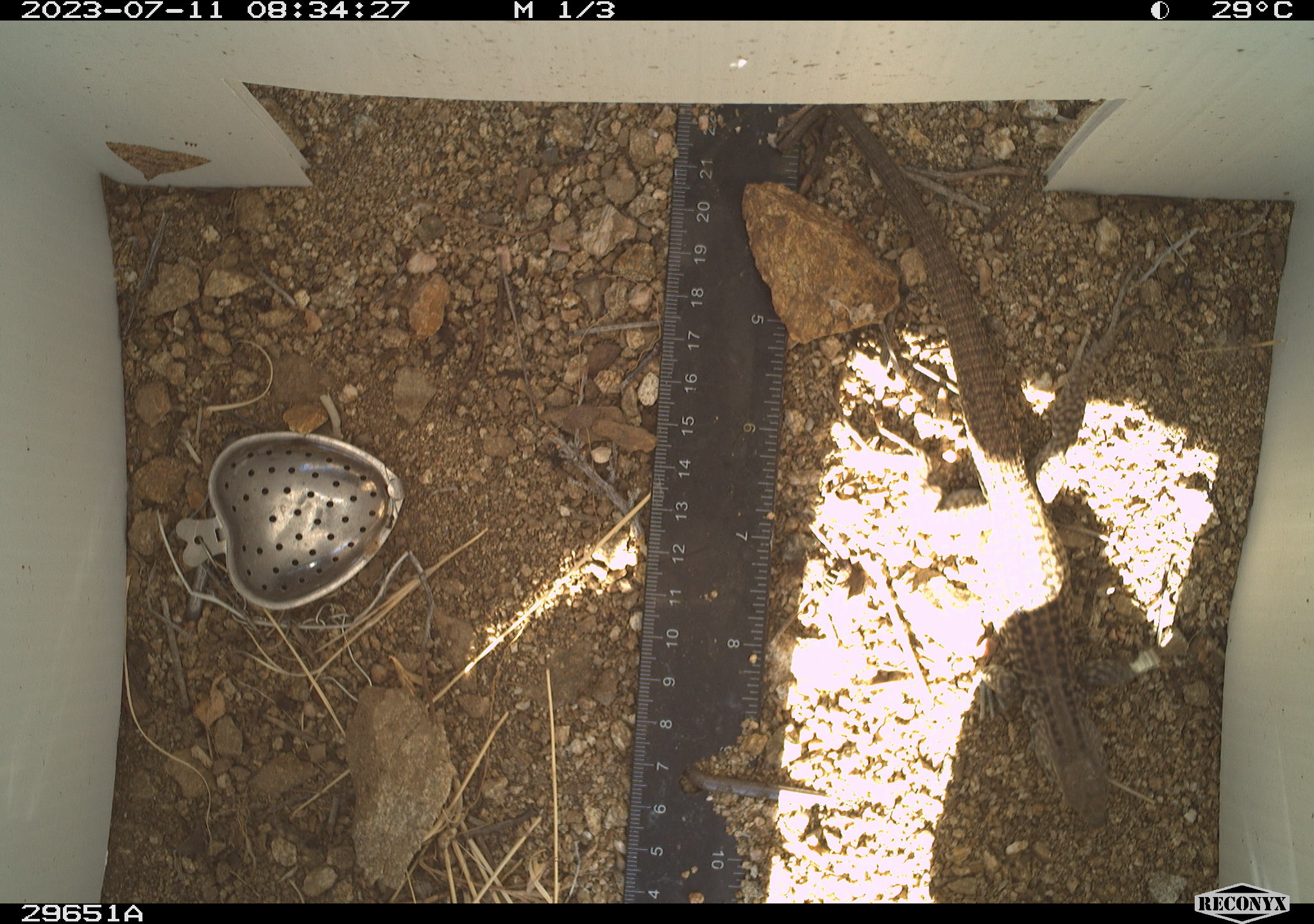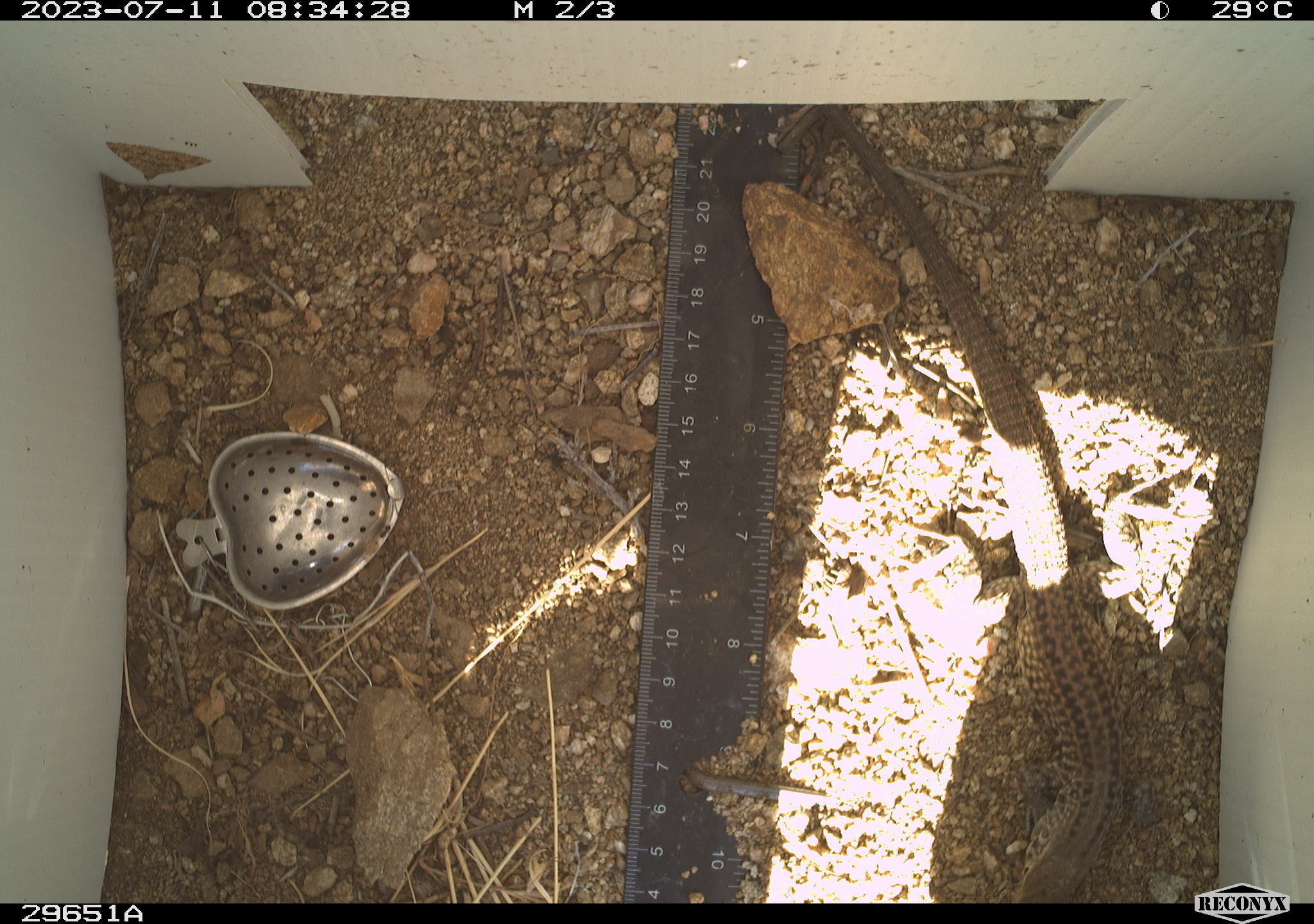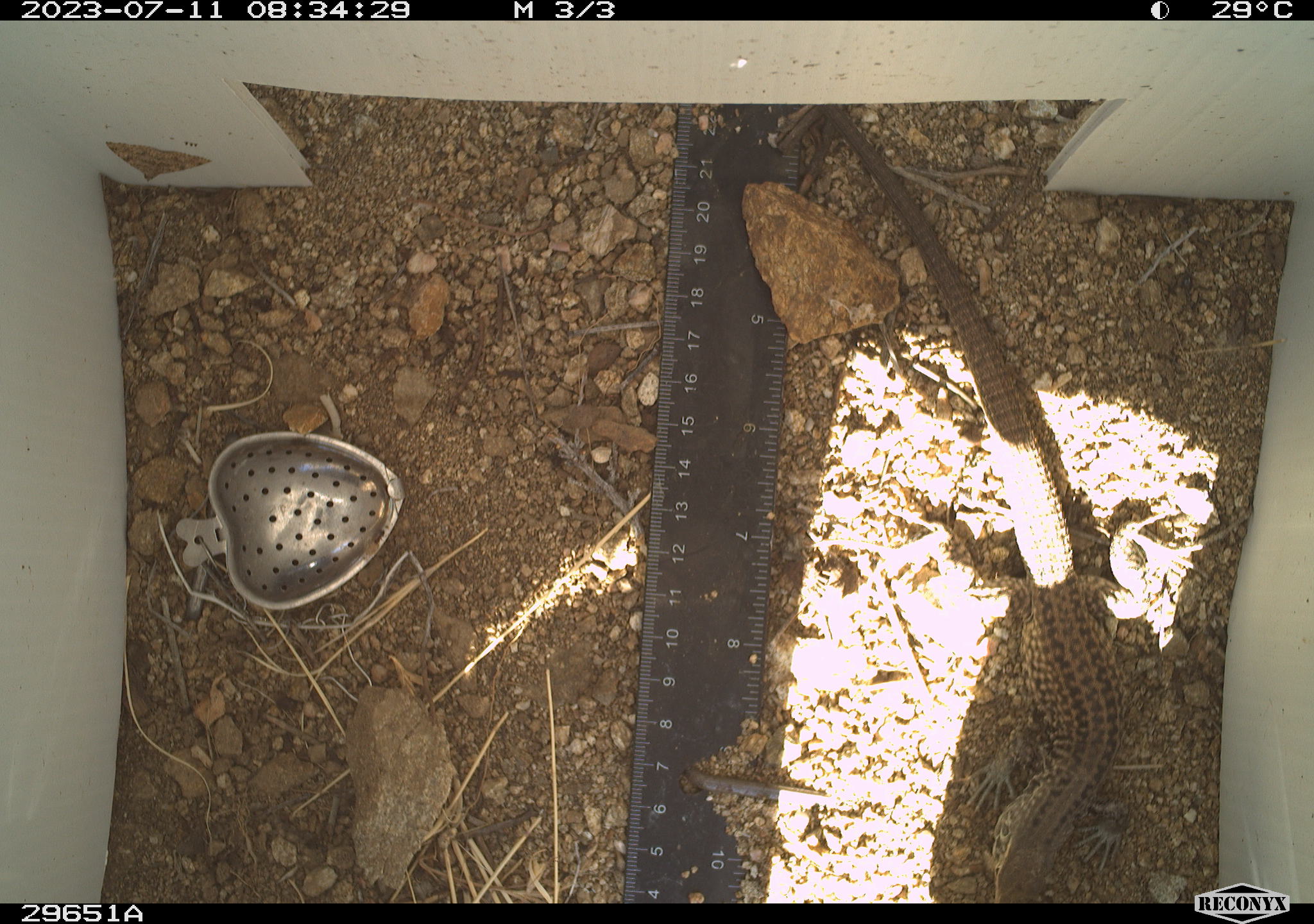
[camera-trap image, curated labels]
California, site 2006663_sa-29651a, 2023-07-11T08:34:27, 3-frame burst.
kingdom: Animalia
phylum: Chordata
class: Reptilia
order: Squamata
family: Teiidae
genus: Aspidoscelis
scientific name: Aspidoscelis tigris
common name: western whiptail